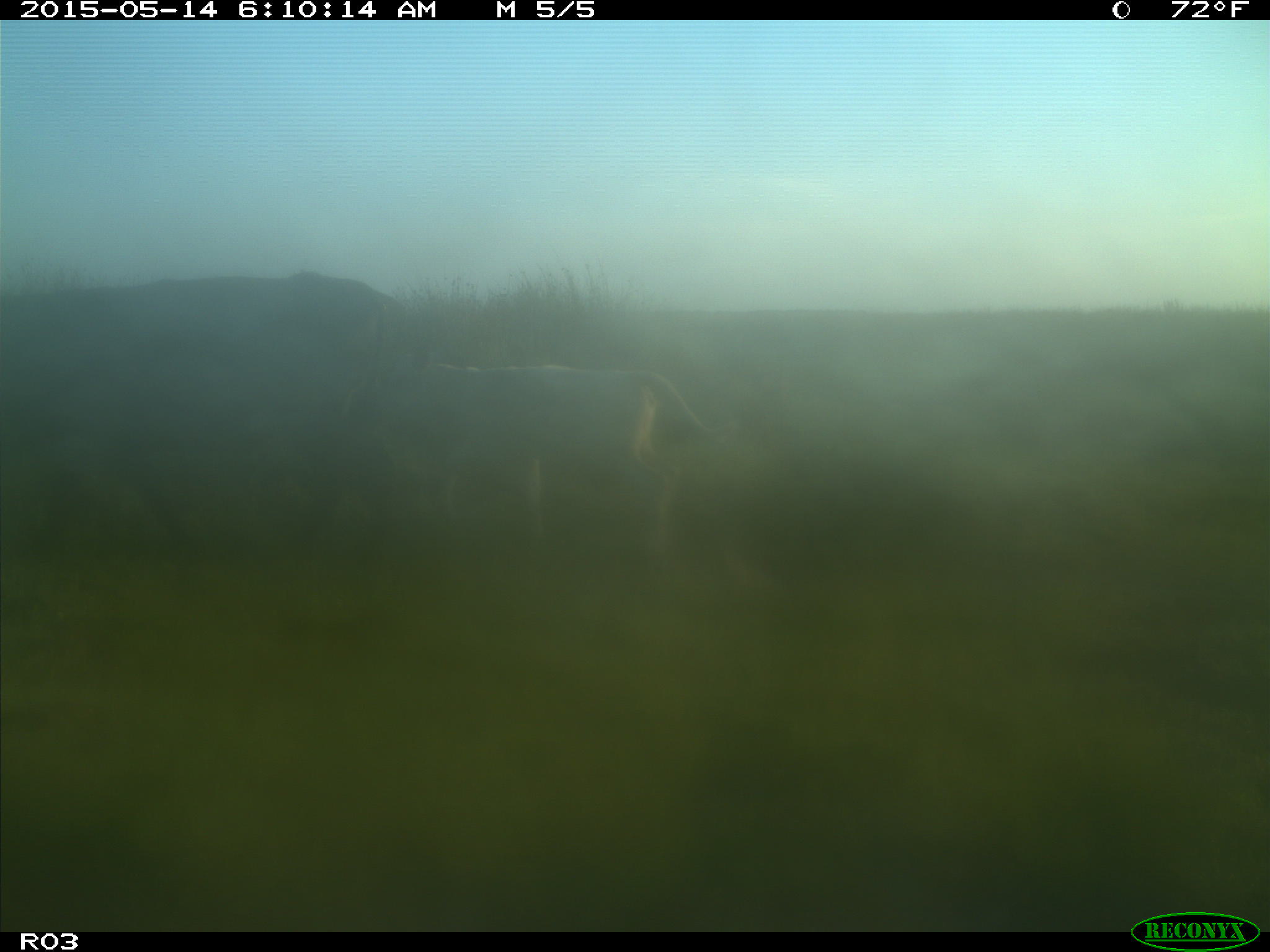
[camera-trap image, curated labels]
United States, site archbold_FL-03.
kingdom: Animalia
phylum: Chordata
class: Mammalia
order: Artiodactyla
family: Bovidae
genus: Bos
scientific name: Bos taurus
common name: domestic cow